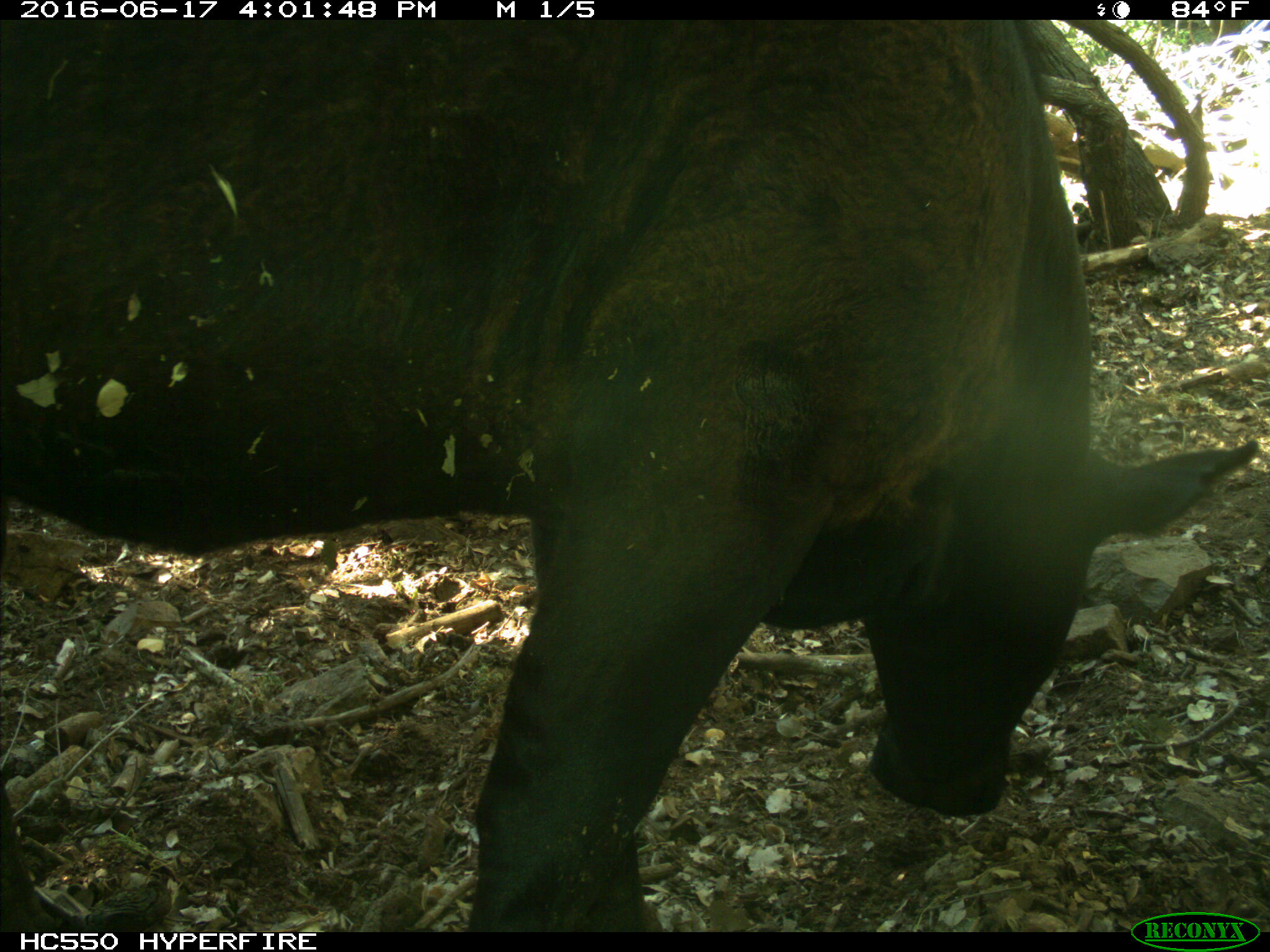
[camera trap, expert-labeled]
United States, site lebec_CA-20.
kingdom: Animalia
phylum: Chordata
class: Mammalia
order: Artiodactyla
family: Bovidae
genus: Bos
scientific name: Bos taurus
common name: domestic cow